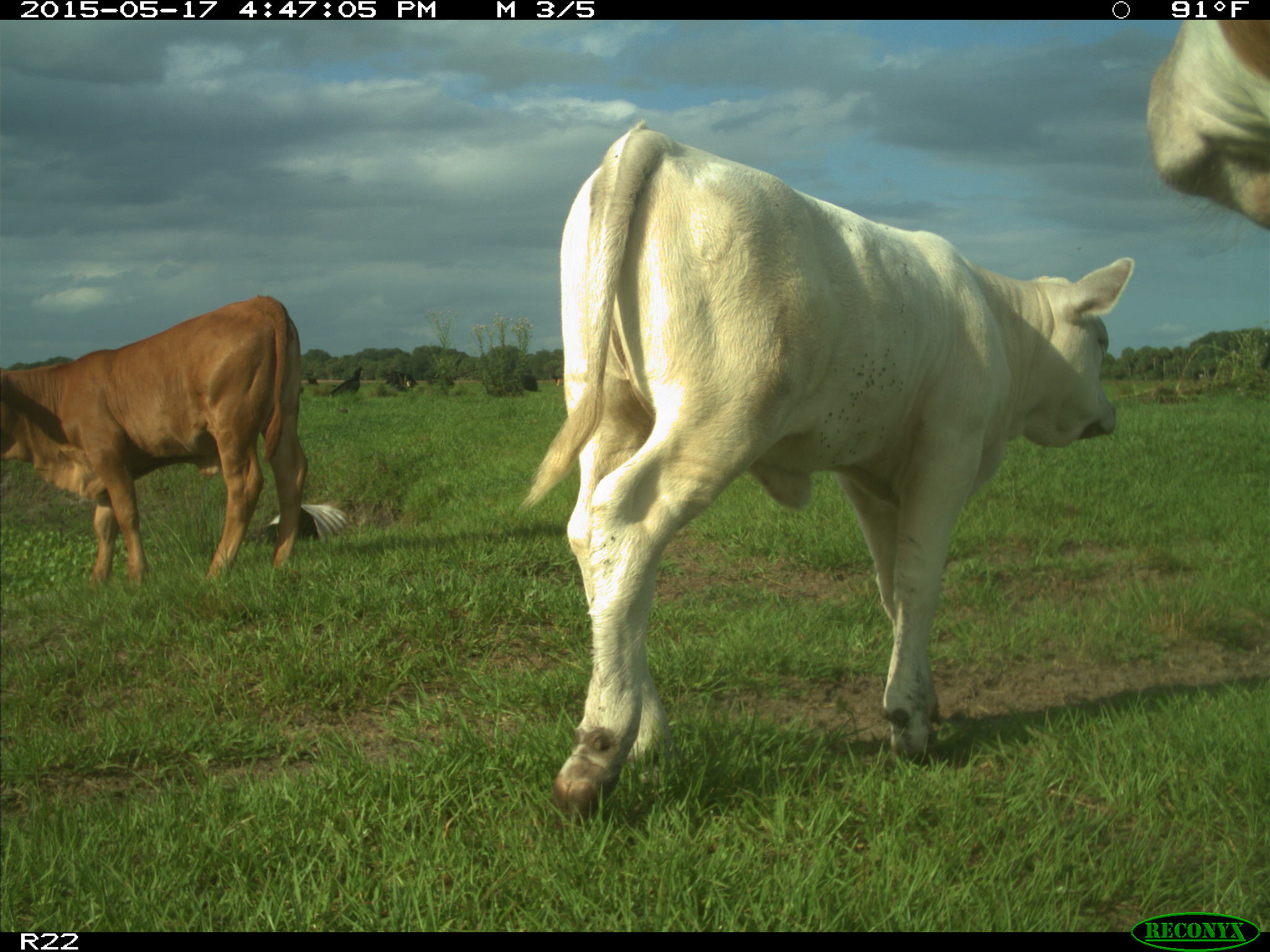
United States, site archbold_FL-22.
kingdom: Animalia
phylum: Chordata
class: Mammalia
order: Artiodactyla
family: Bovidae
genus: Bos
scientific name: Bos taurus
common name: domestic cow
Bos taurus (domestic cow).